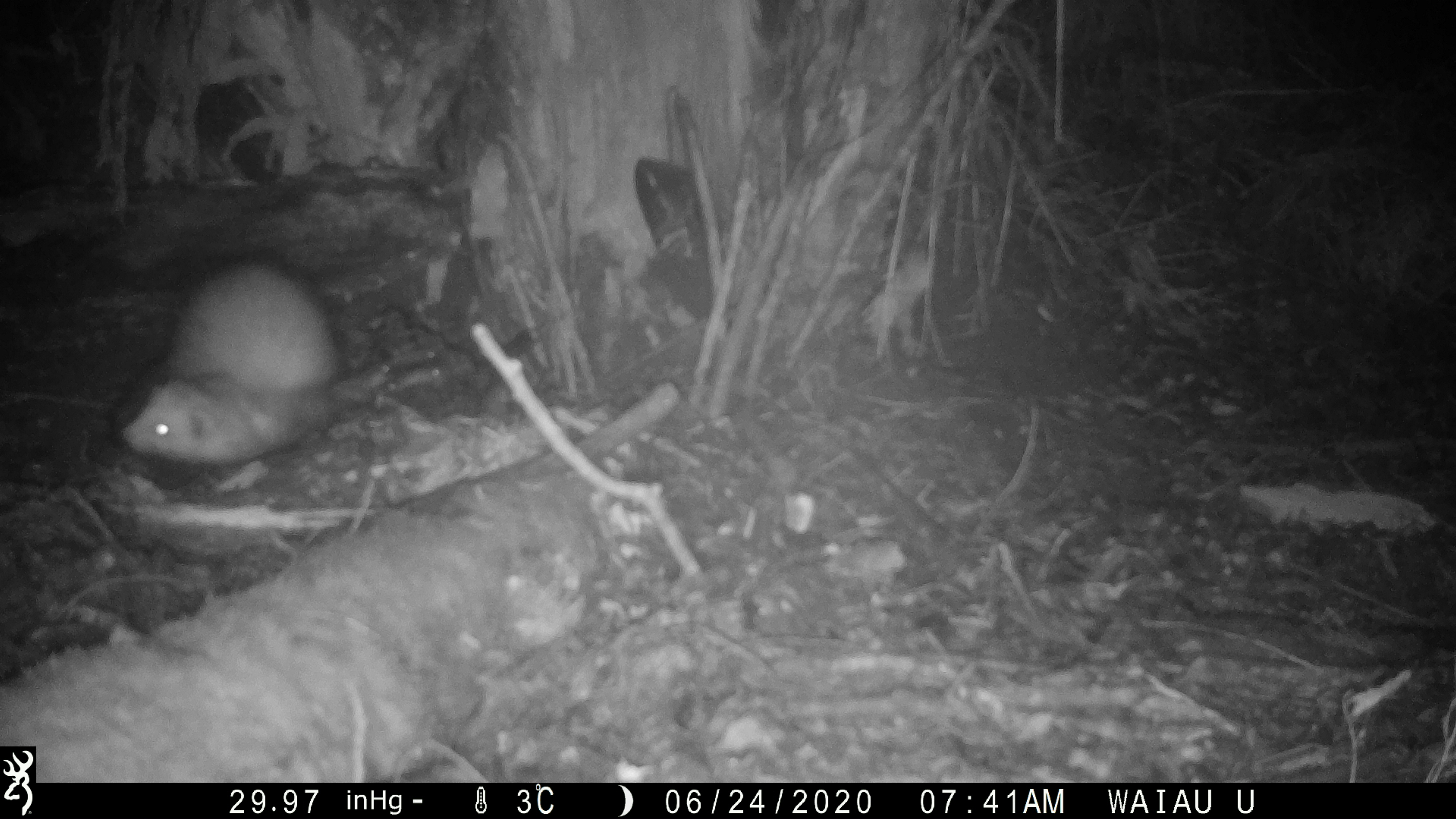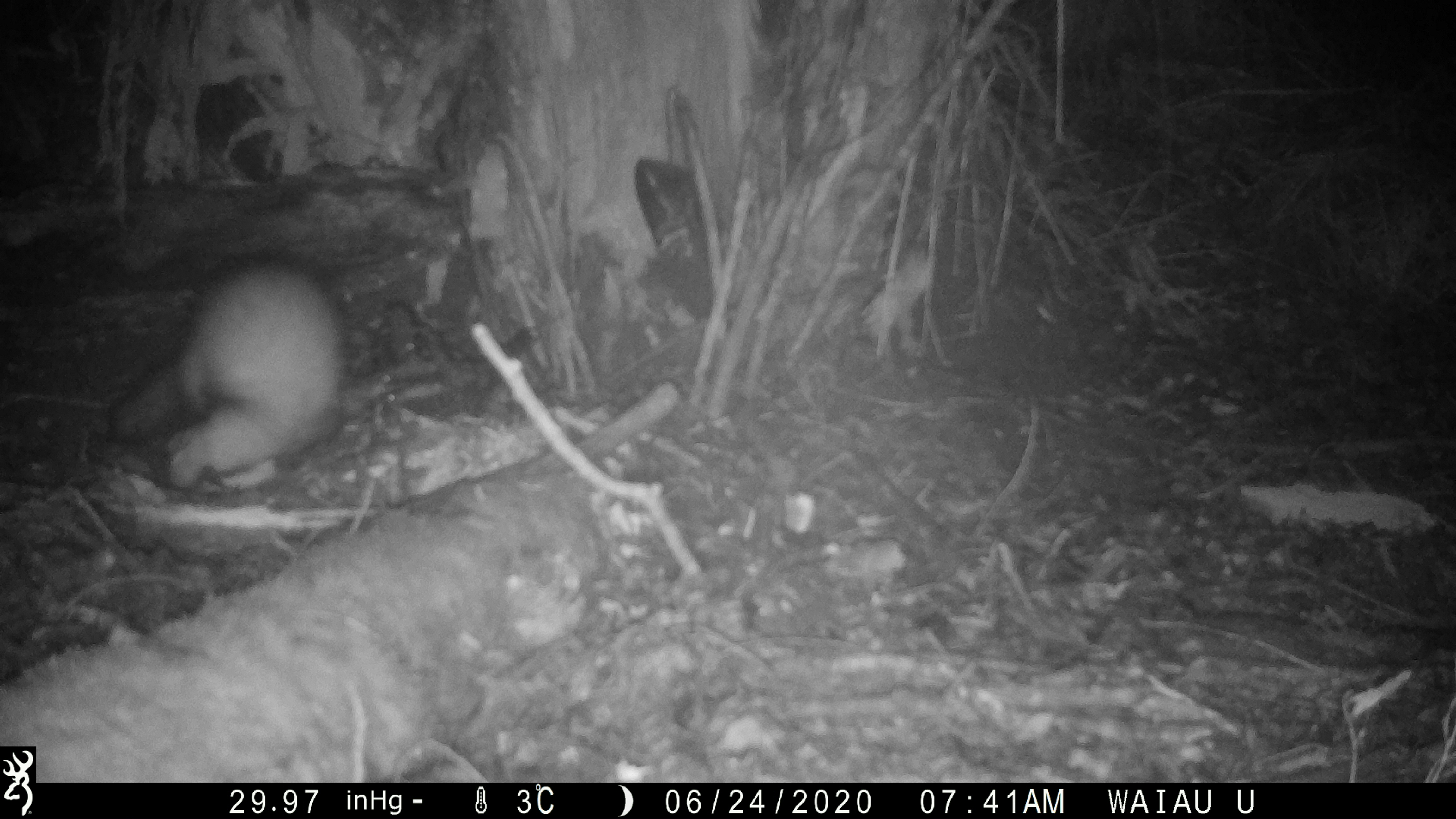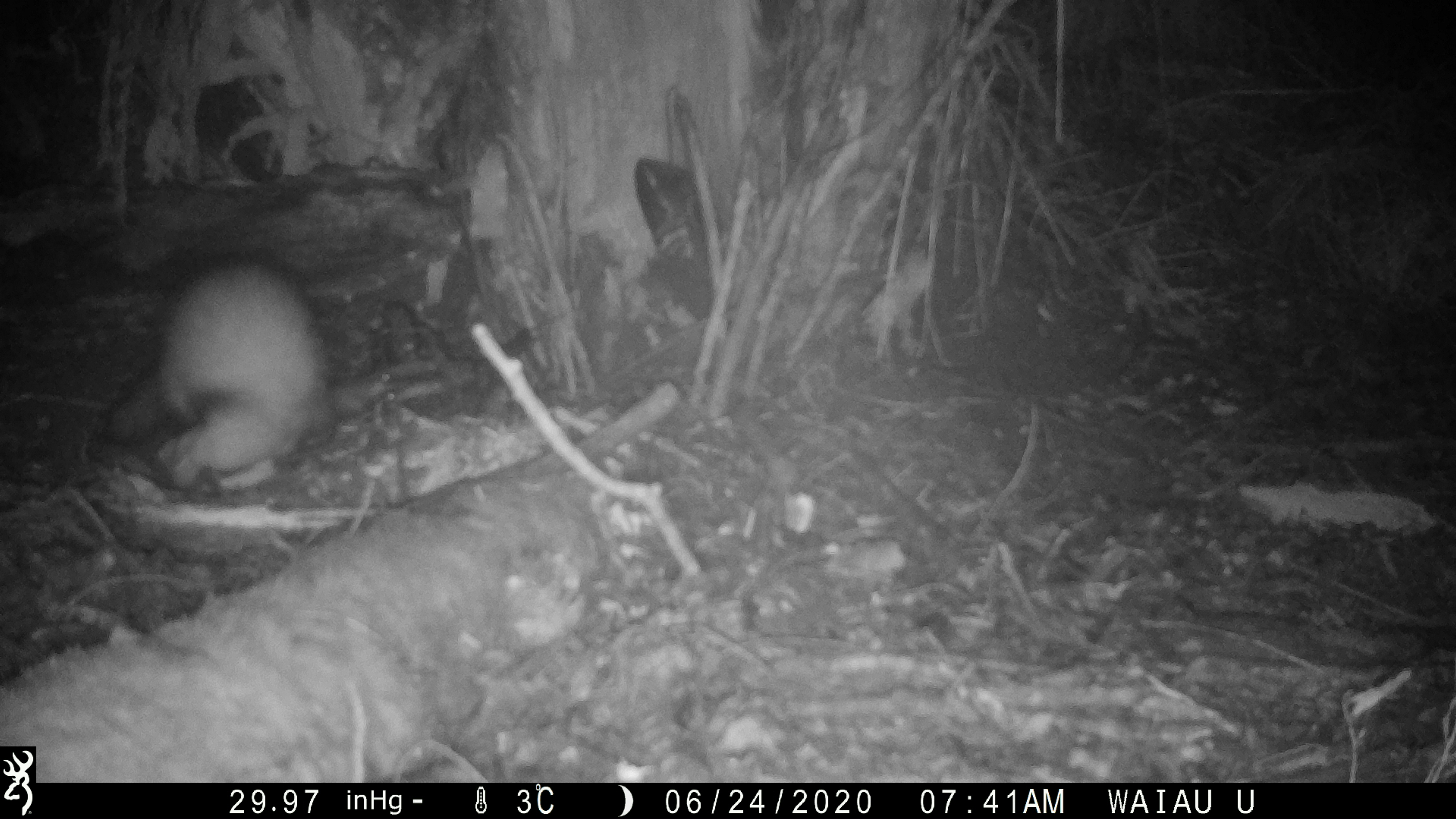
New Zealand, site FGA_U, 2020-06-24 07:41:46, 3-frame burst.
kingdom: Animalia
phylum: Chordata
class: Mammalia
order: Carnivora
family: Mustelidae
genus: Mustela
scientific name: Mustela furo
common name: ferret